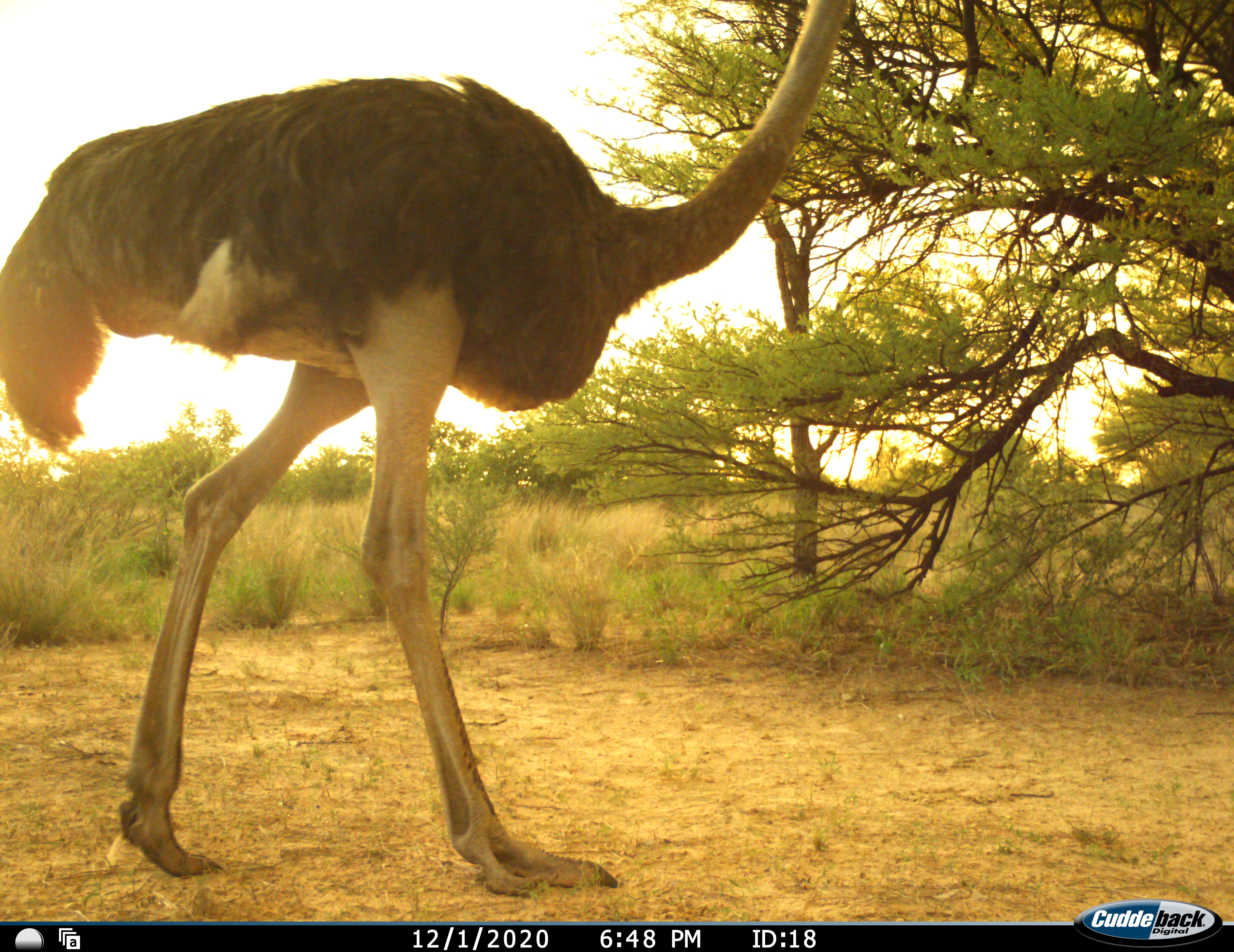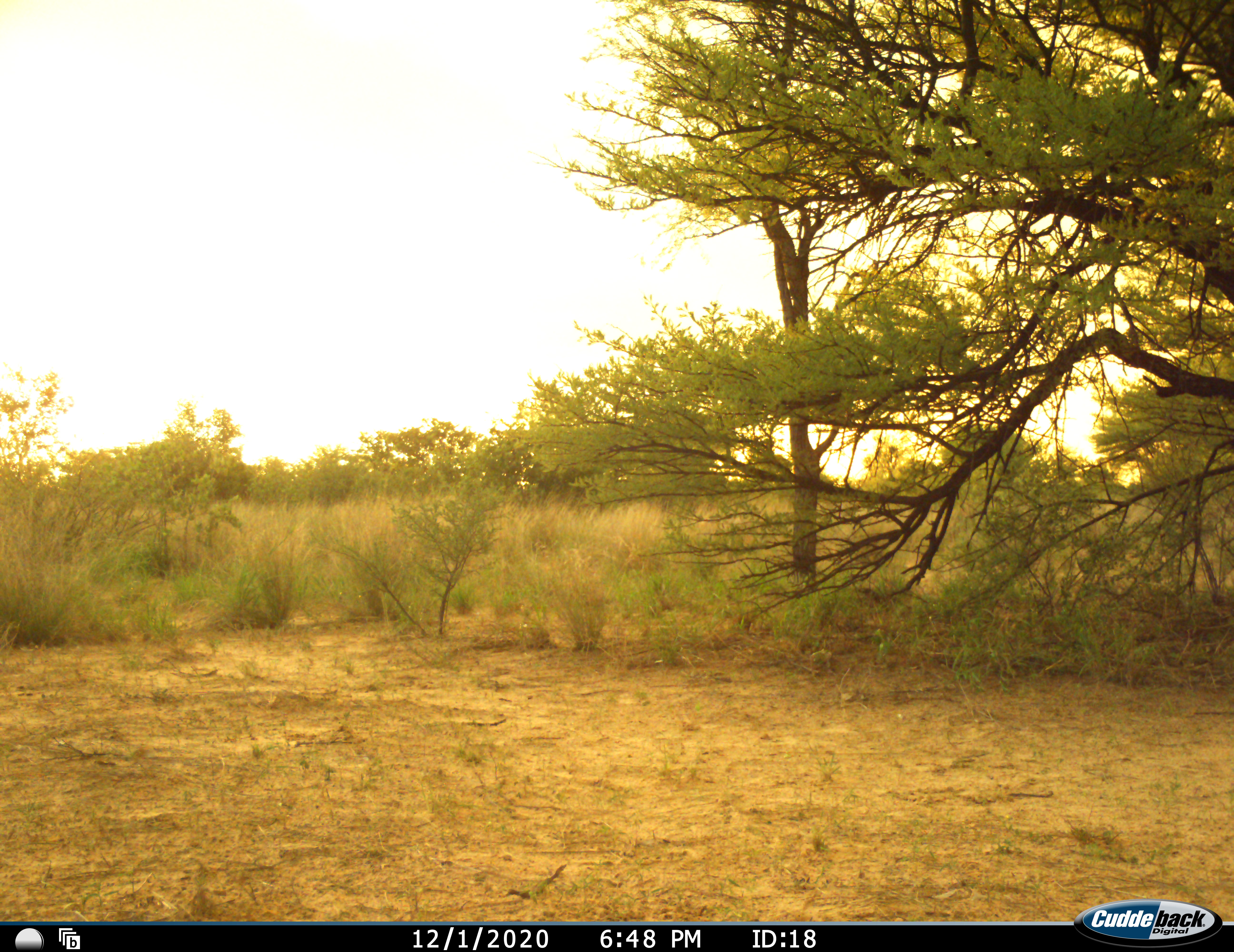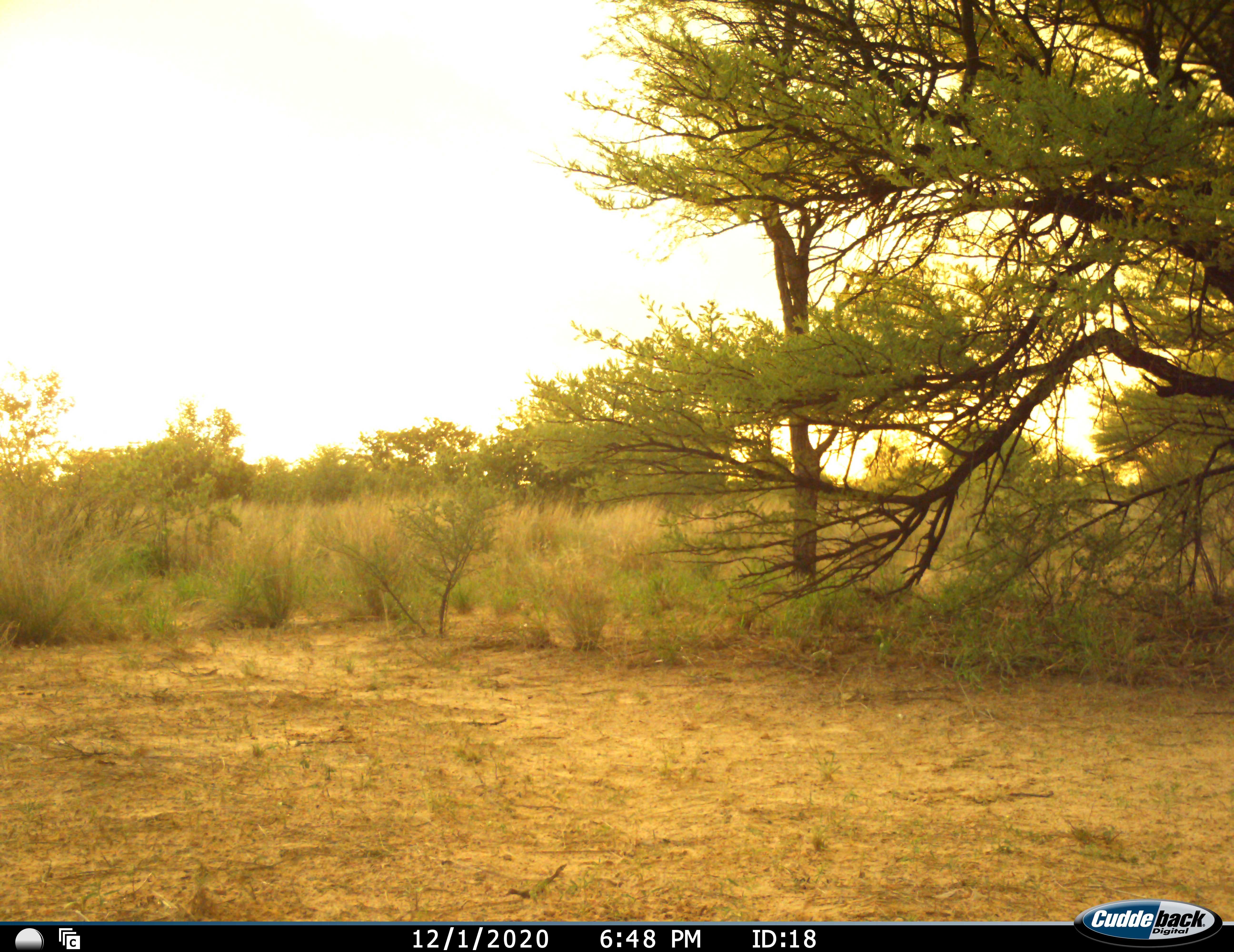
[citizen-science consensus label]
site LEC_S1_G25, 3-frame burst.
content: unidentified animal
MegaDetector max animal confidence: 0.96